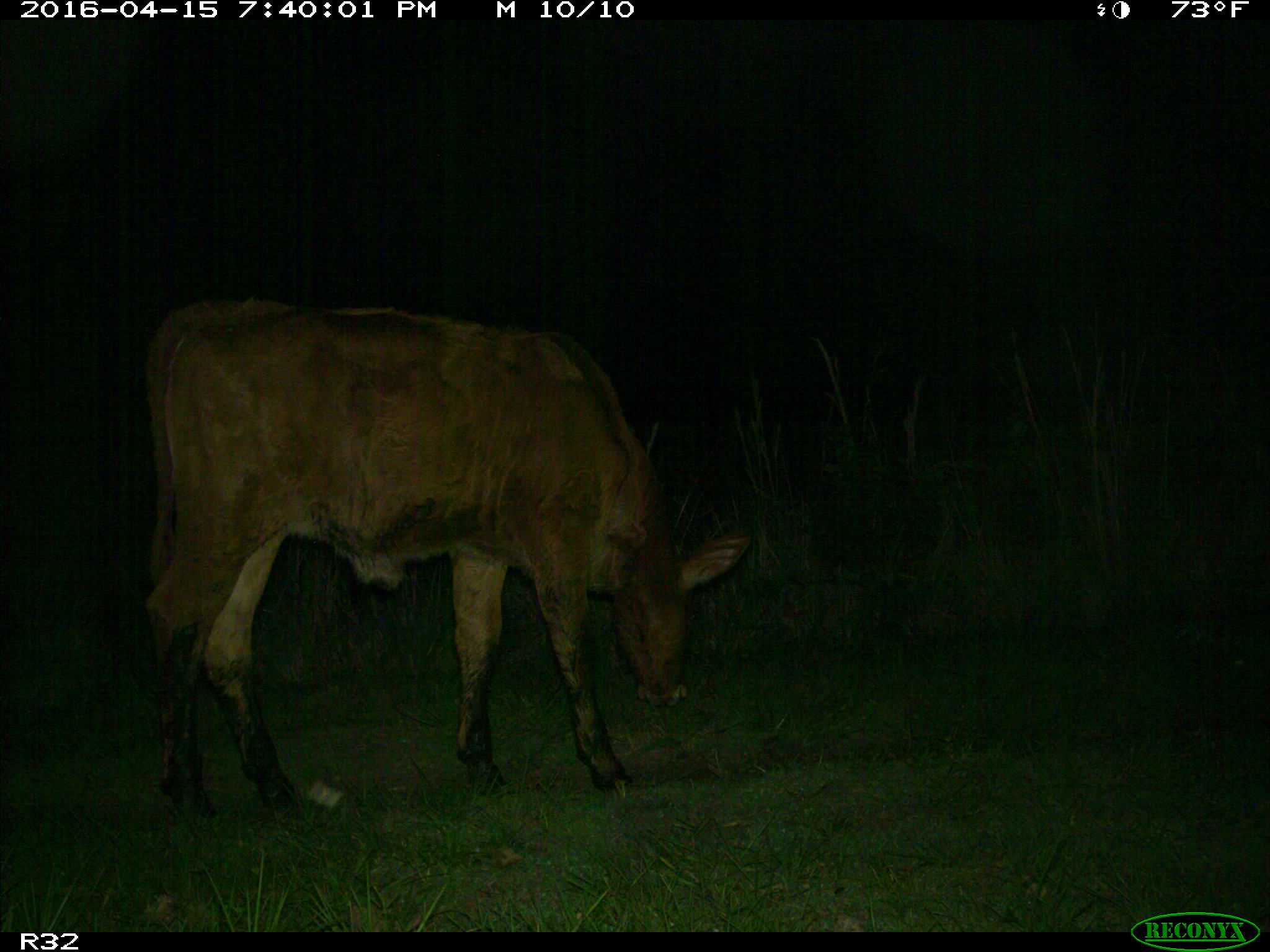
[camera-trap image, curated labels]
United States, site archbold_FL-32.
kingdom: Animalia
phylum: Chordata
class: Mammalia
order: Artiodactyla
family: Bovidae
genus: Bos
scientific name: Bos taurus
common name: domestic cow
Bos taurus (domestic cow).